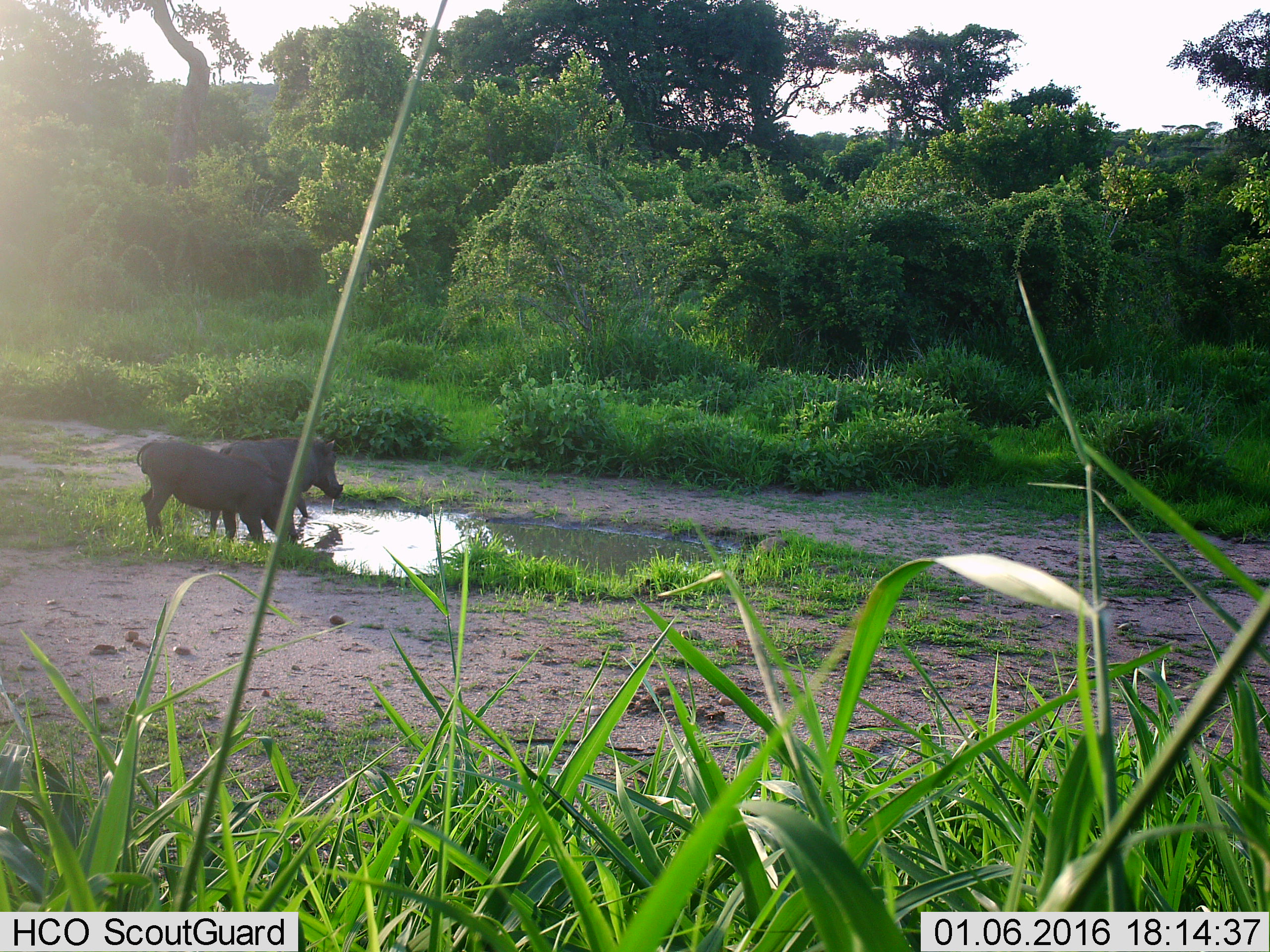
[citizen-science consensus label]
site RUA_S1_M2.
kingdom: Animalia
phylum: Chordata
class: Mammalia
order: Artiodactyla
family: Suidae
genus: Phacochoerus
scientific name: Phacochoerus africanus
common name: warthog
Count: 2.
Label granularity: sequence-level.